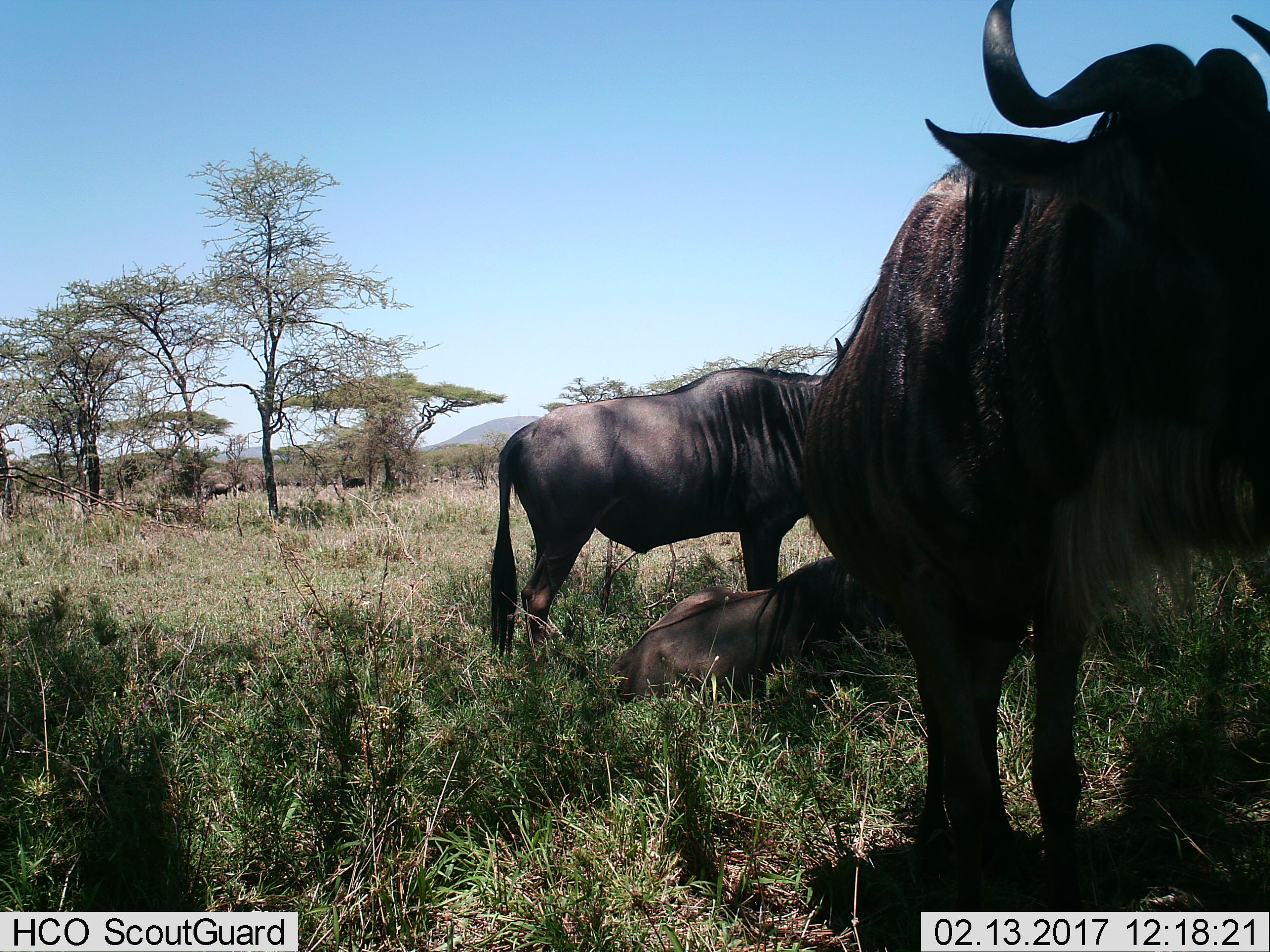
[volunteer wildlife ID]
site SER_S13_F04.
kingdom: Animalia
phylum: Chordata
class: Mammalia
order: Artiodactyla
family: Bovidae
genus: Connochaetes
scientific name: Connochaetes taurinus taurinus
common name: blue wildebeest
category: wildebeestblue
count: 3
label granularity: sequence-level